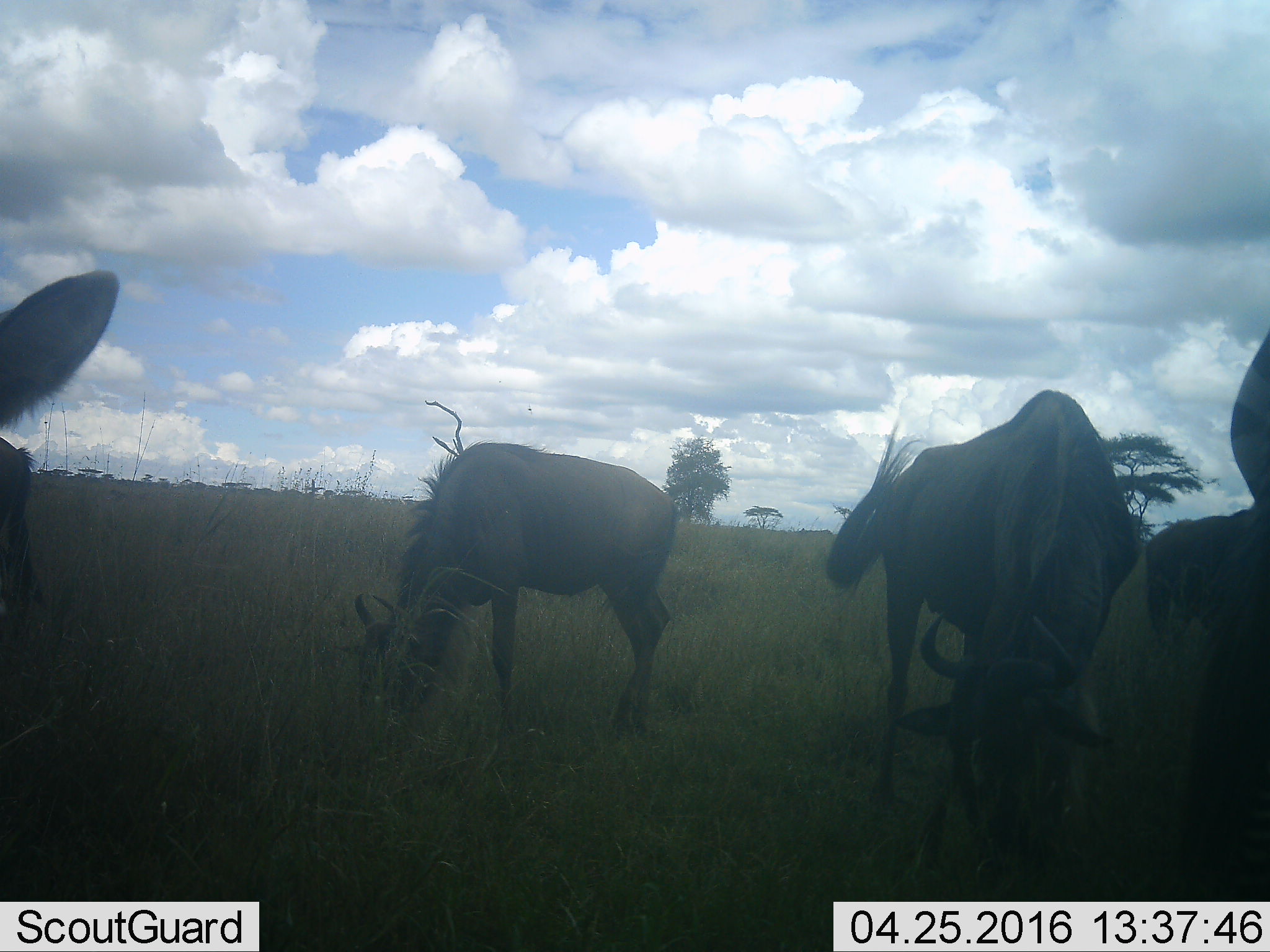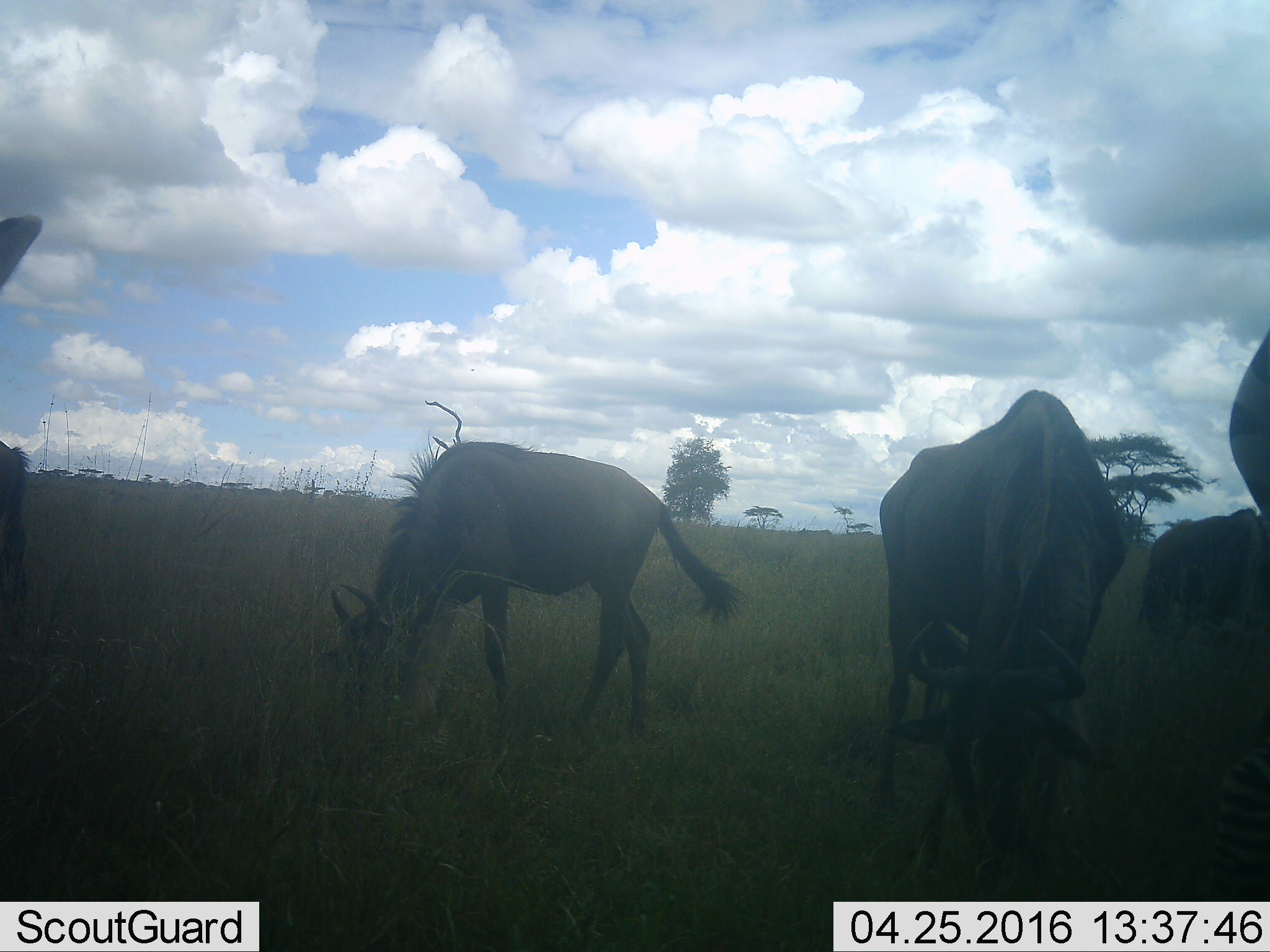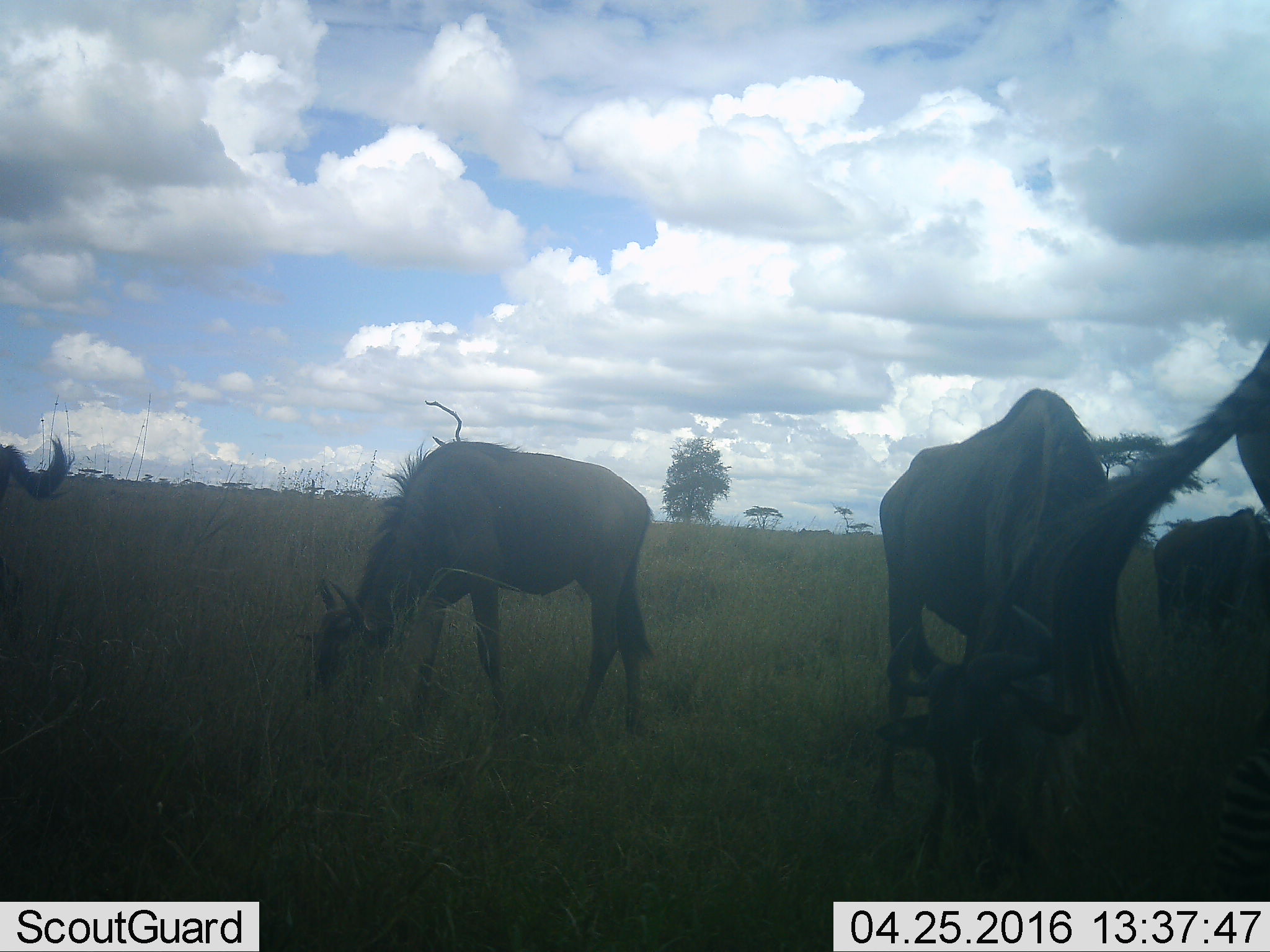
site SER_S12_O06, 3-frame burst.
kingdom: Animalia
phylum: Chordata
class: Mammalia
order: Artiodactyla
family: Bovidae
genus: Connochaetes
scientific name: Connochaetes taurinus taurinus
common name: blue wildebeest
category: wildebeestblue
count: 4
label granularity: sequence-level